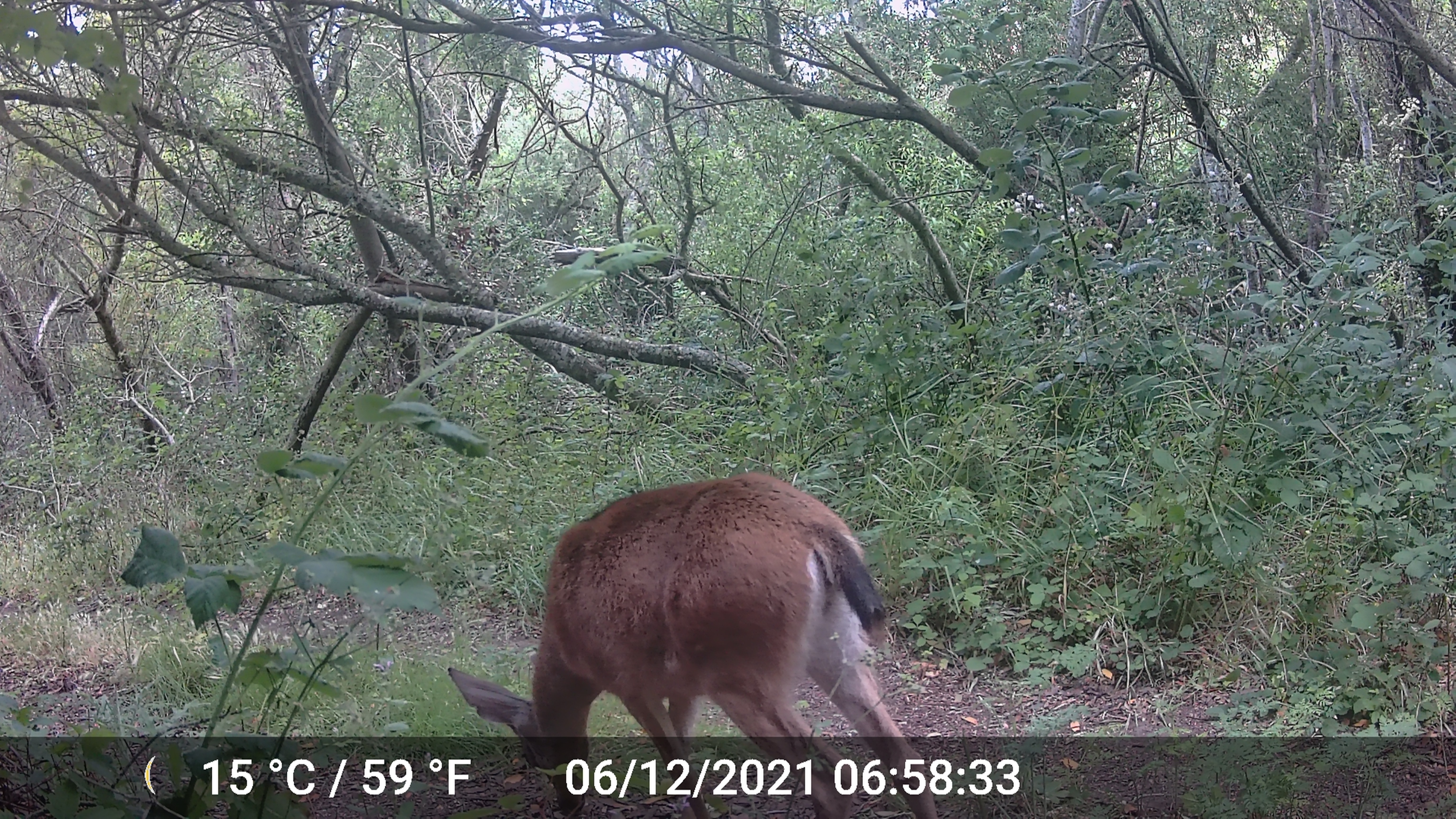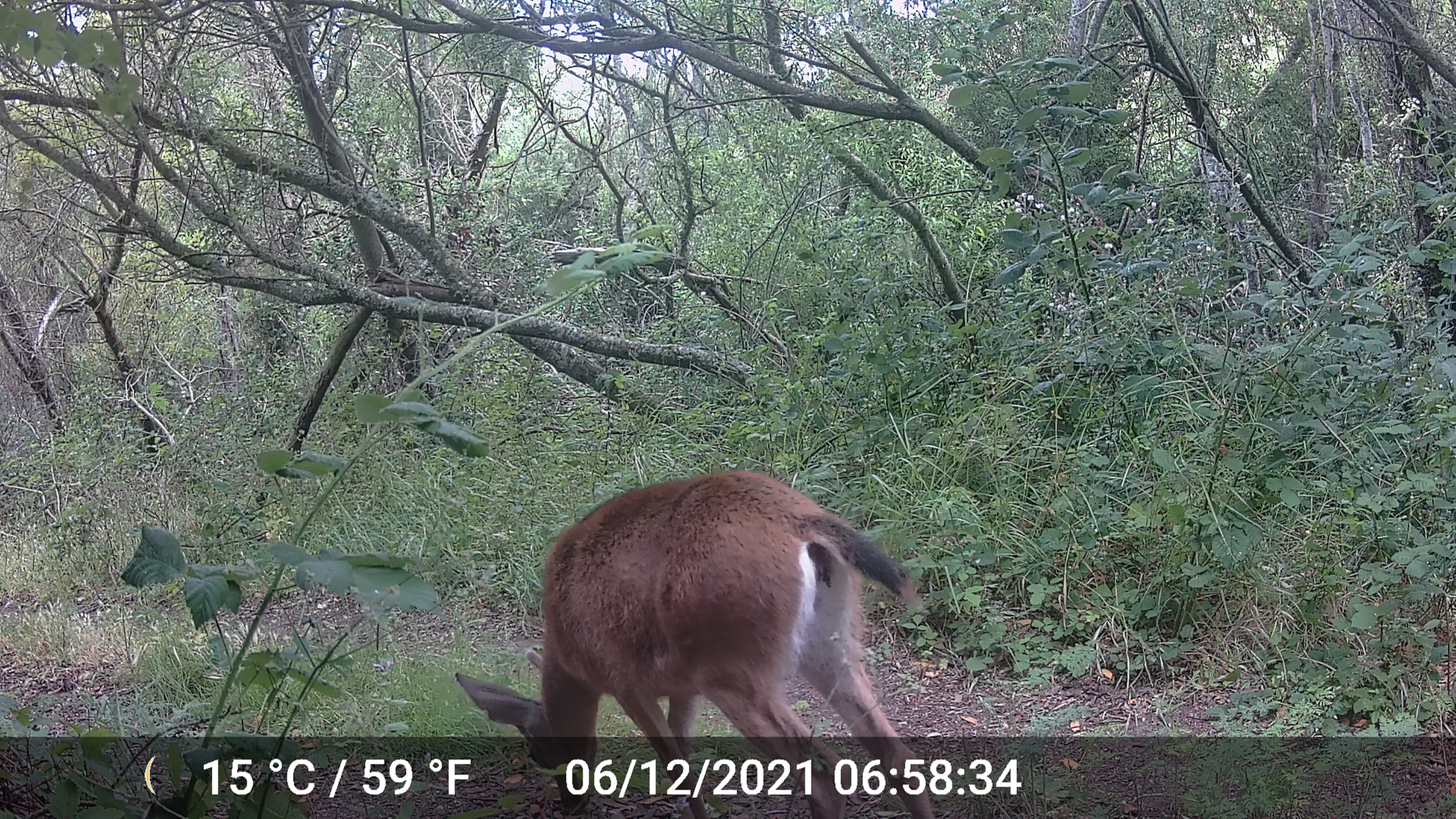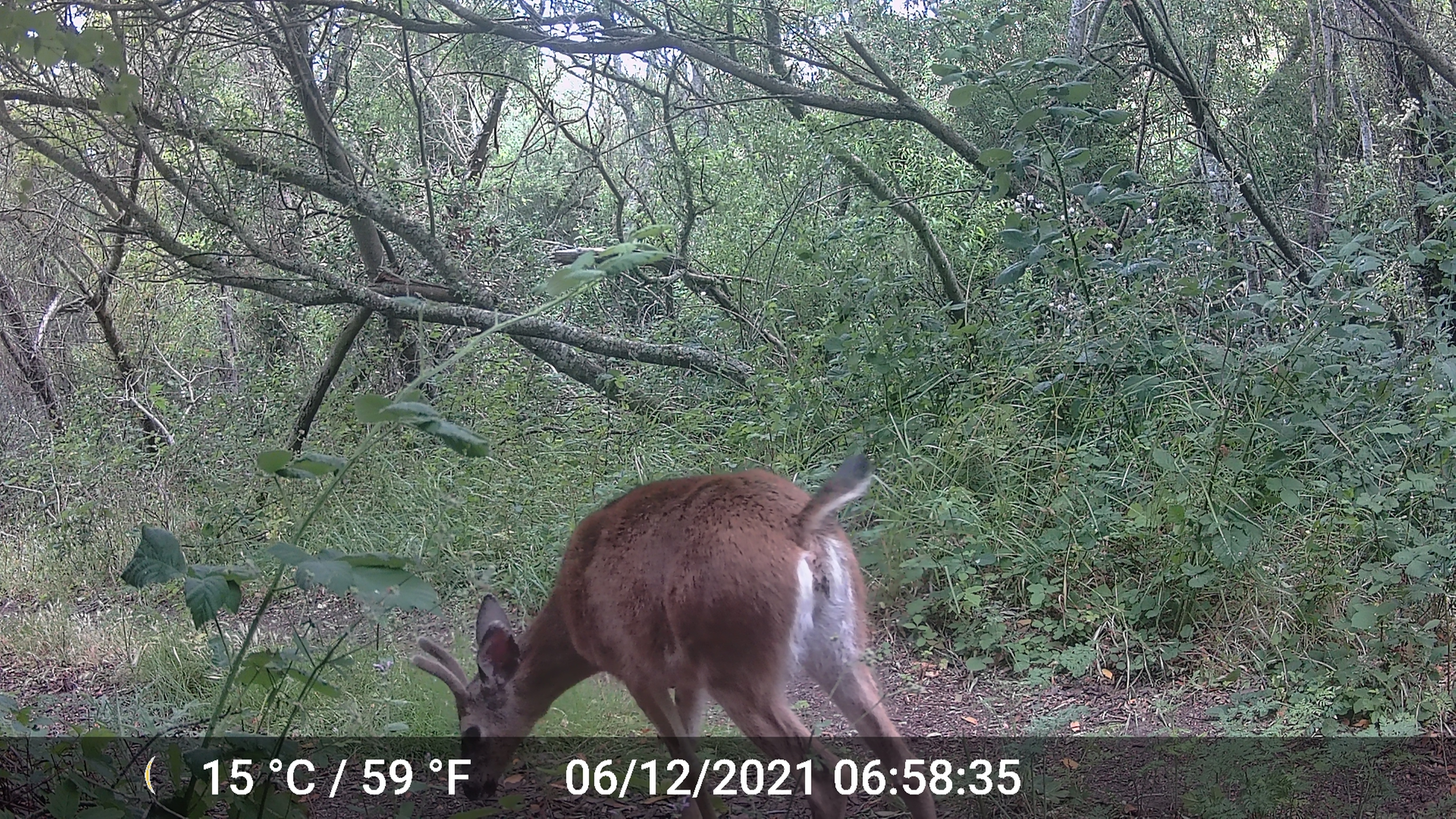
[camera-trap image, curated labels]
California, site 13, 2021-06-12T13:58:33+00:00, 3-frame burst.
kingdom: Animalia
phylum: Chordata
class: Mammalia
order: Artiodactyla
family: Cervidae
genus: Odocoileus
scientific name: Odocoileus hemionus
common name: mule deer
Mule deer (Odocoileus hemionus).